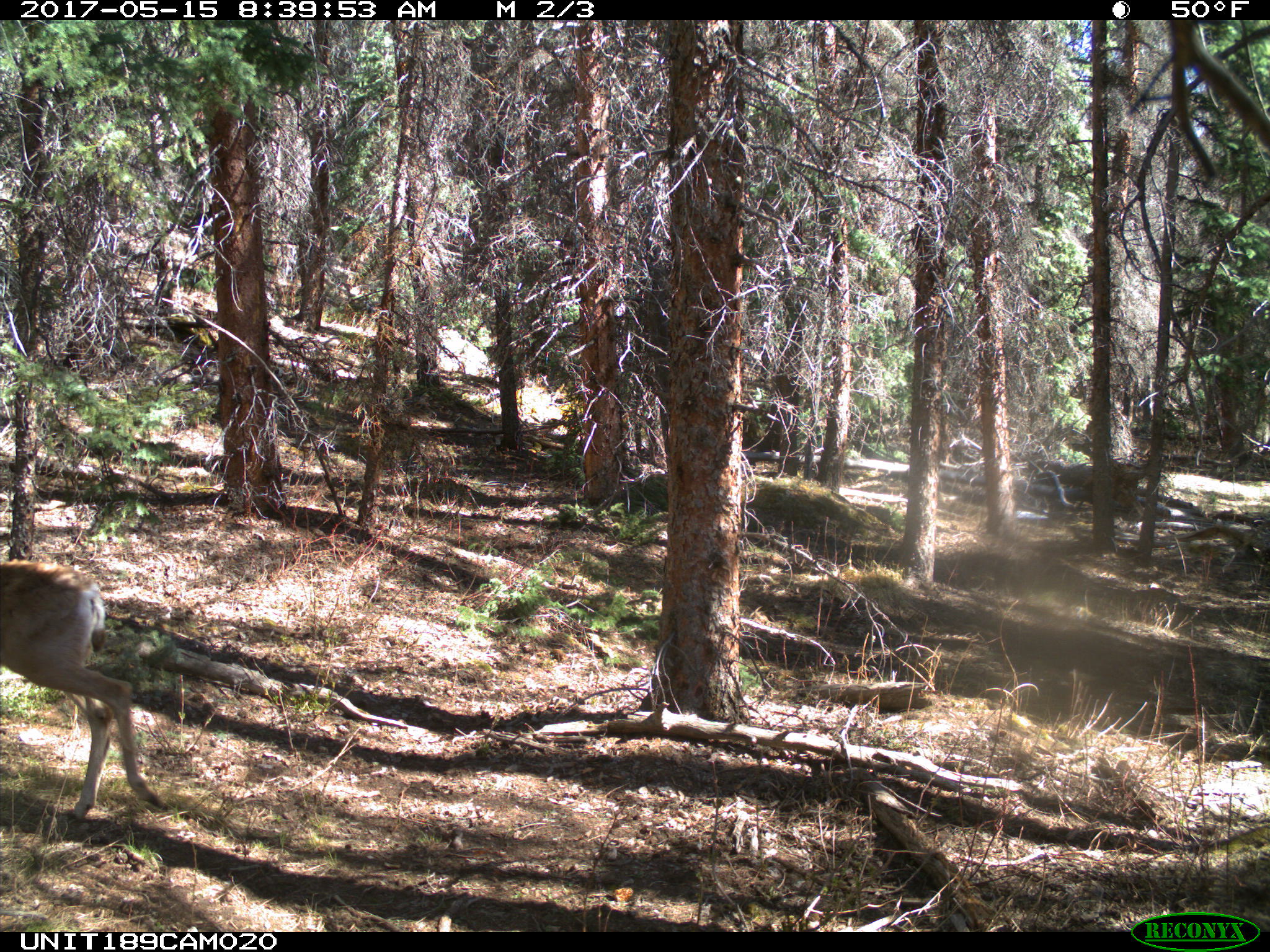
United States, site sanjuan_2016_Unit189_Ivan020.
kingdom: Animalia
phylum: Chordata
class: Mammalia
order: Artiodactyla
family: Cervidae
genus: Odocoileus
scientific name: Odocoileus hemionus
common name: mule deer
Odocoileus hemionus (mule deer).